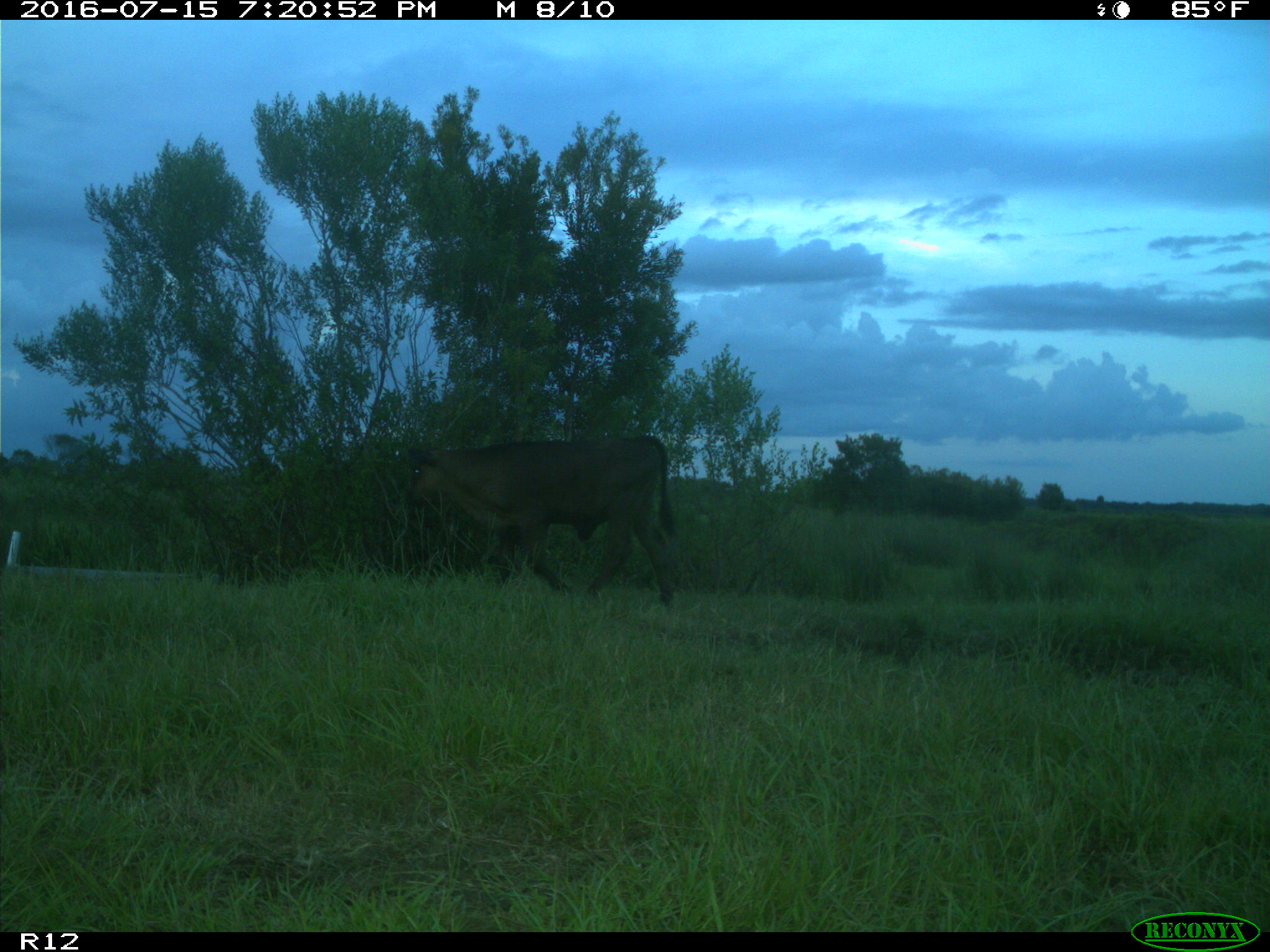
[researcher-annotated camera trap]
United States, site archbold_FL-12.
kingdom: Animalia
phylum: Chordata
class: Mammalia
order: Artiodactyla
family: Bovidae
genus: Bos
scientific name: Bos taurus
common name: domestic cow